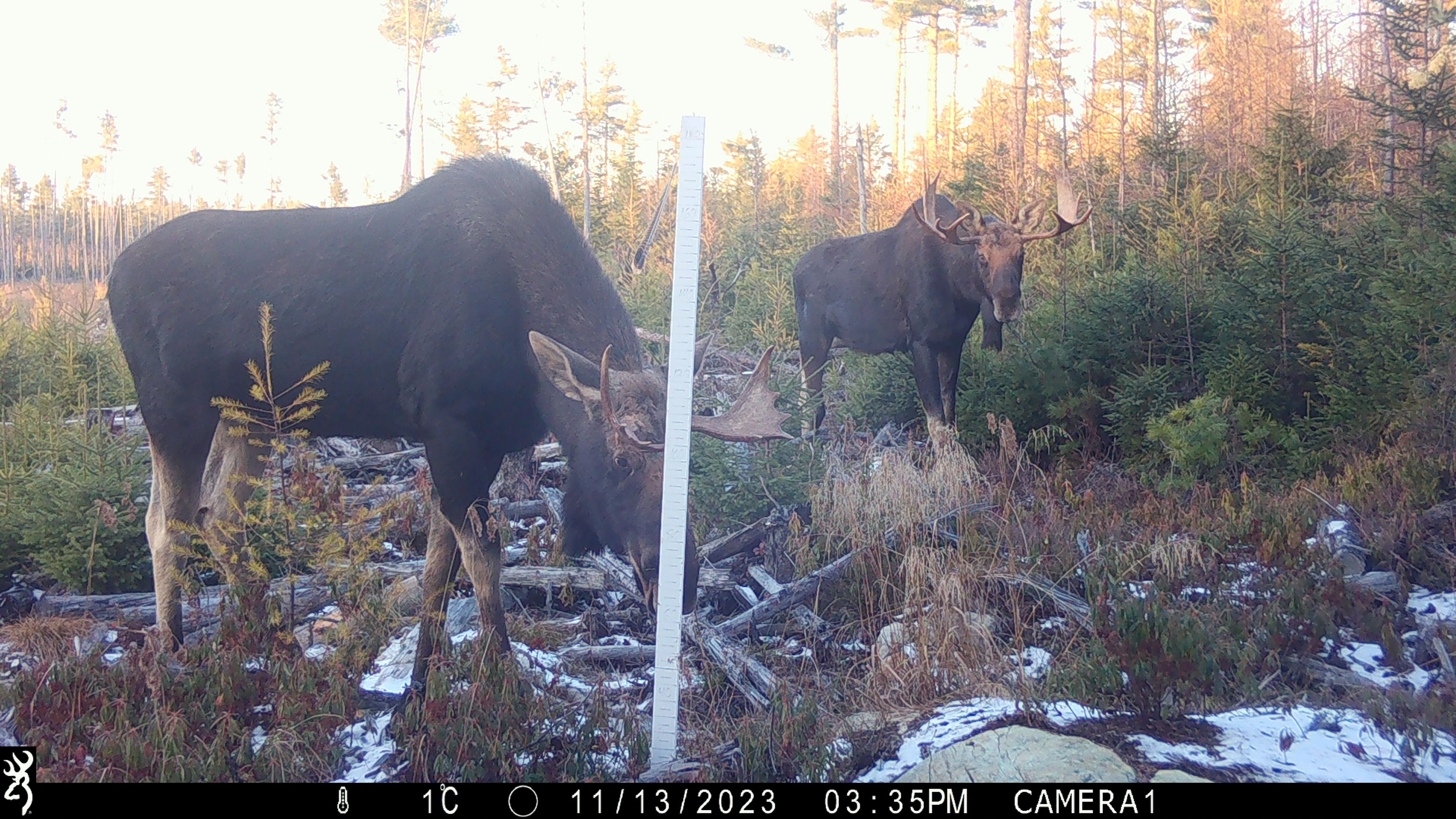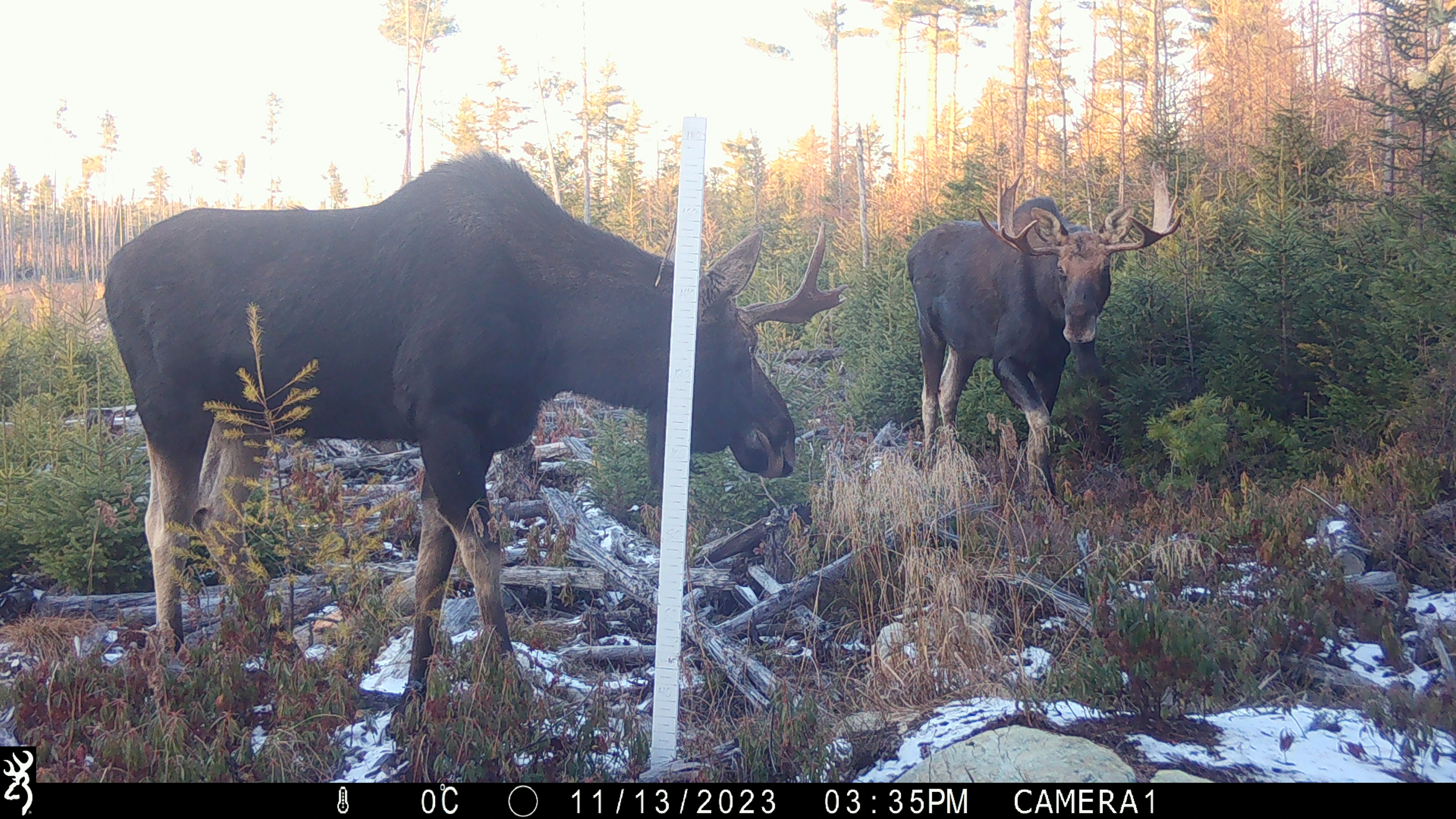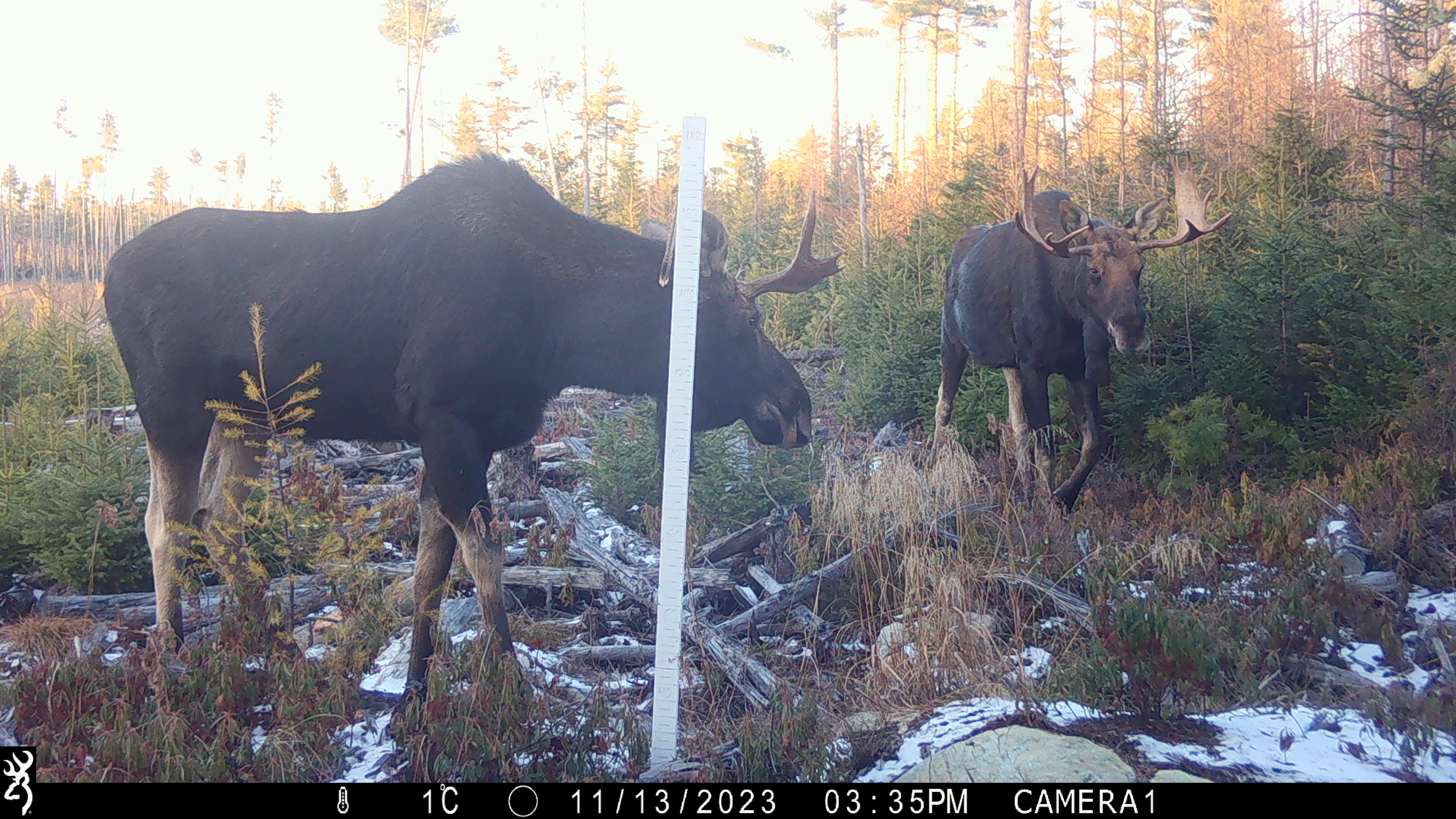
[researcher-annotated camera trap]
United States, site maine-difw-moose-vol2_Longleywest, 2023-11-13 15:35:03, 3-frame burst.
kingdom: Animalia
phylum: Chordata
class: Mammalia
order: Artiodactyla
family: Cervidae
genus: Alces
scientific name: Alces alces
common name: moose